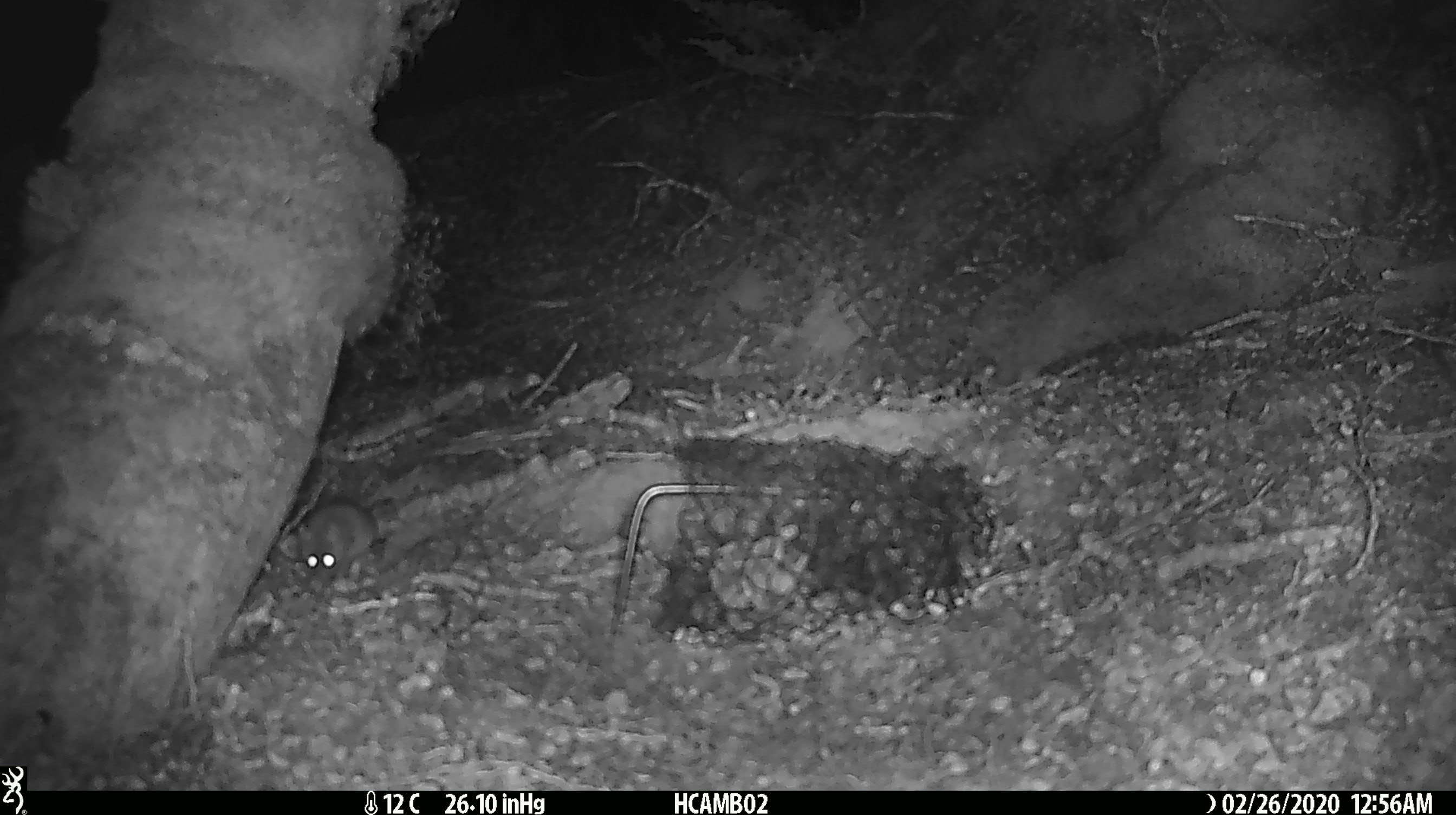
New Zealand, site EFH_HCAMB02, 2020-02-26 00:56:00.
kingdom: Animalia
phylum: Chordata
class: Mammalia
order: Rodentia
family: Muridae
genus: Mus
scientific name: Mus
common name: mouse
Mouse (Mus).